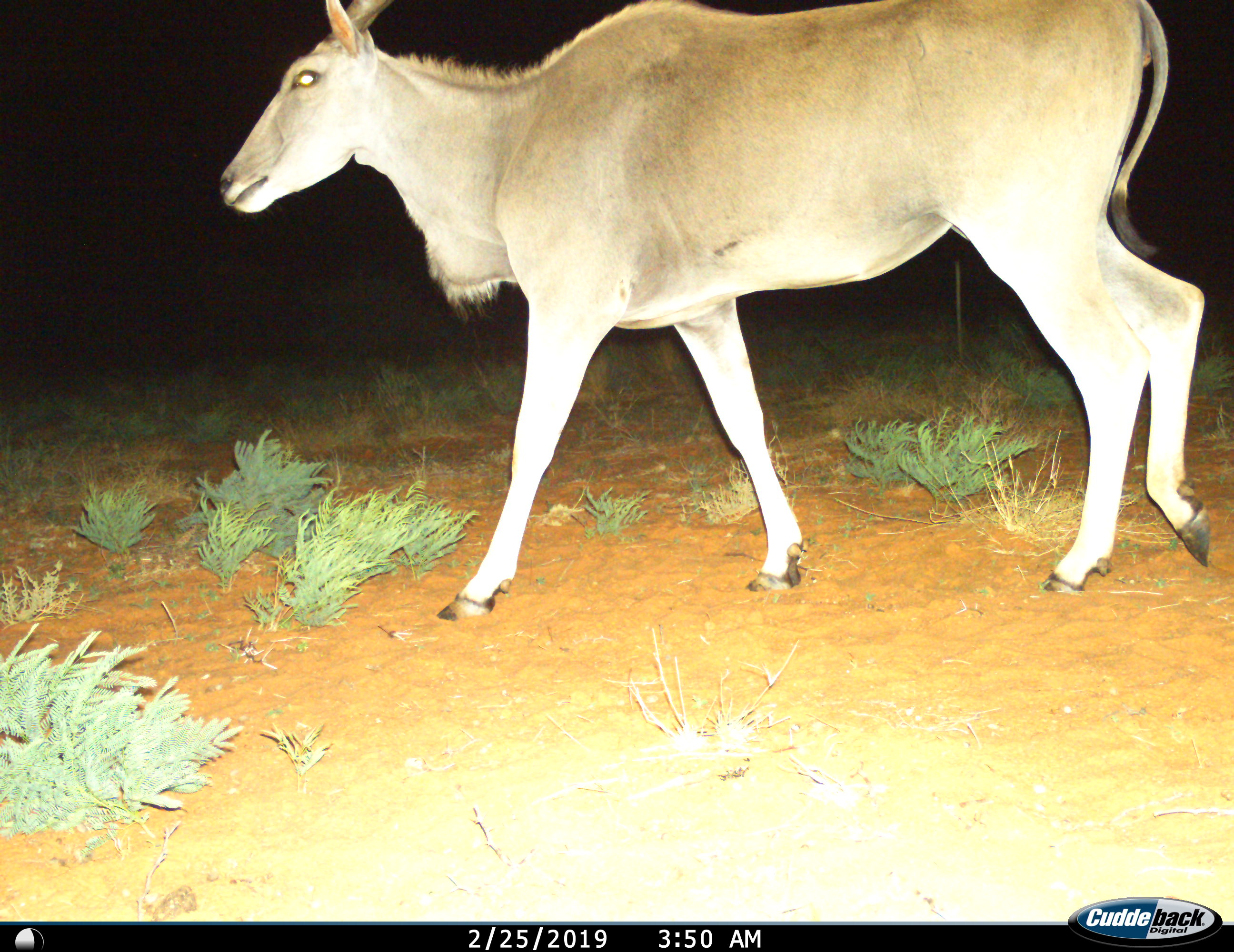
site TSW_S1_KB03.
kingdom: Animalia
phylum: Chordata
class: Mammalia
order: Artiodactyla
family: Bovidae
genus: Tragelaphus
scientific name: Tragelaphus oryx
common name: eland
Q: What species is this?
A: Eland (Tragelaphus oryx).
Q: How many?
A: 1.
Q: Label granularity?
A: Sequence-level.